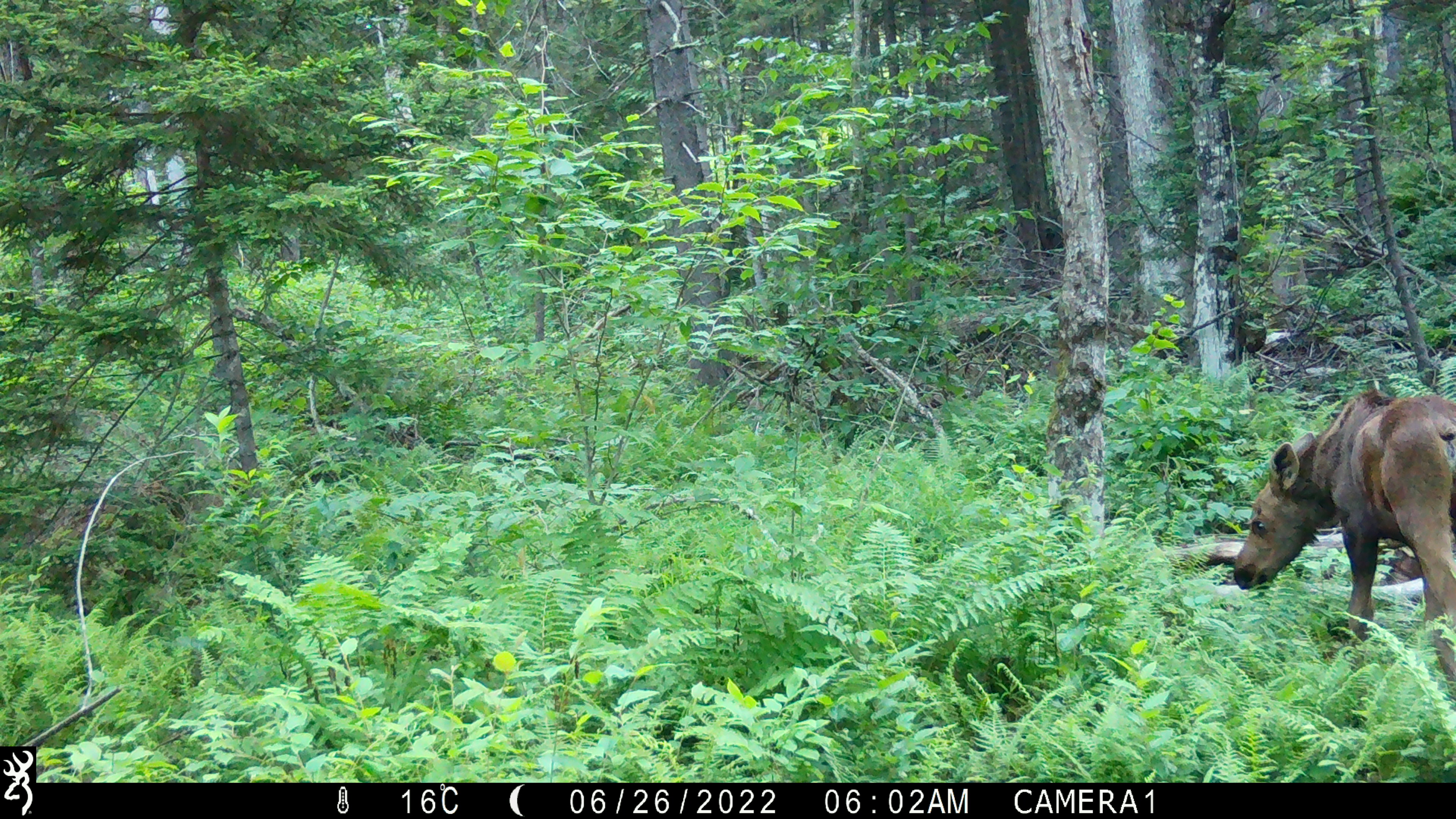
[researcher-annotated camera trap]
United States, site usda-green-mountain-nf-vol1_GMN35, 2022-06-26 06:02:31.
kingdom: Animalia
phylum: Chordata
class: Mammalia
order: Artiodactyla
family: Cervidae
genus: Alces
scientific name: Alces alces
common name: moose